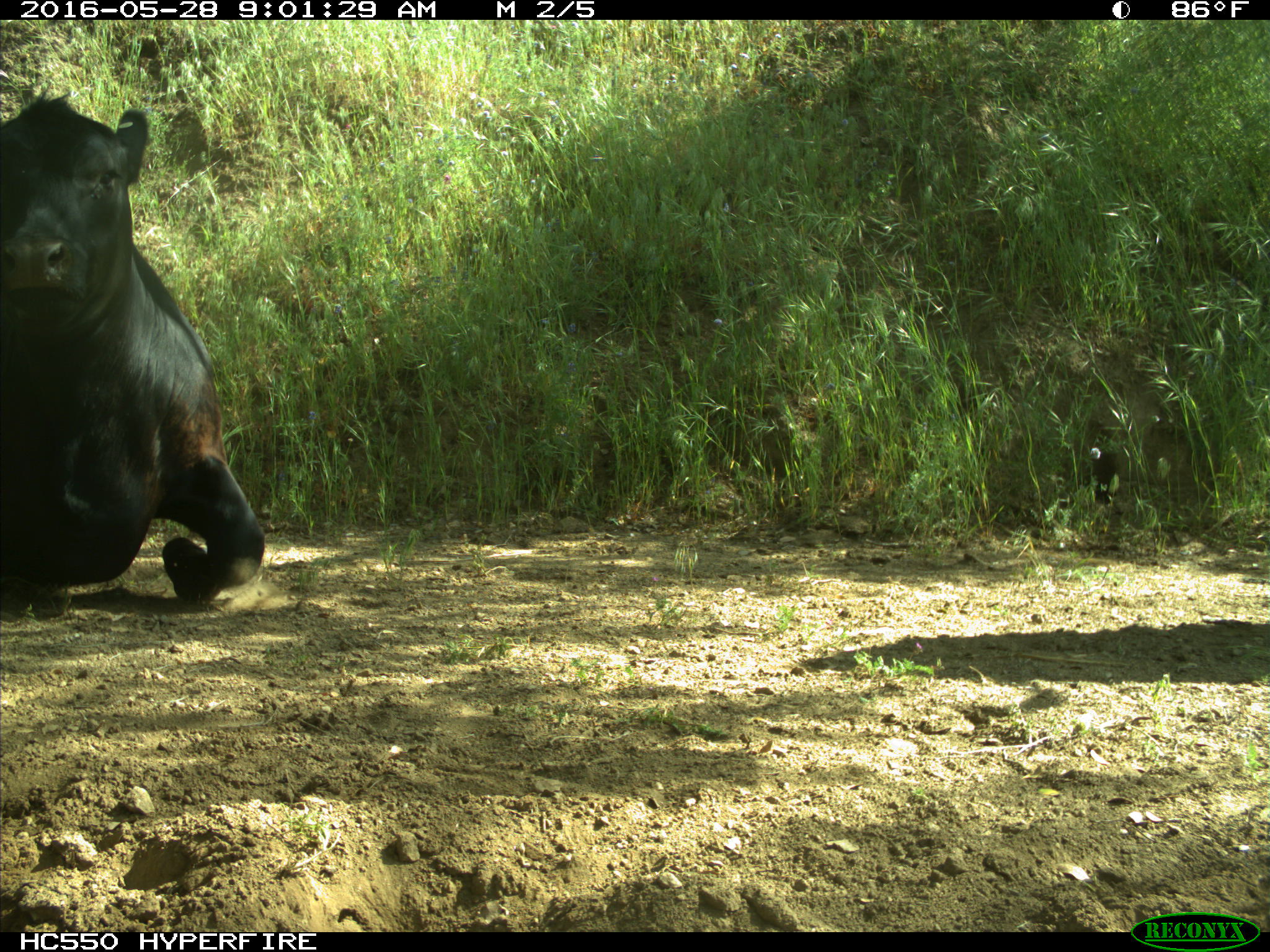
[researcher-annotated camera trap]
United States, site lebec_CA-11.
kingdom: Animalia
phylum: Chordata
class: Mammalia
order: Artiodactyla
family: Bovidae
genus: Bos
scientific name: Bos taurus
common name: domestic cow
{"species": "Bos taurus (domestic cow)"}